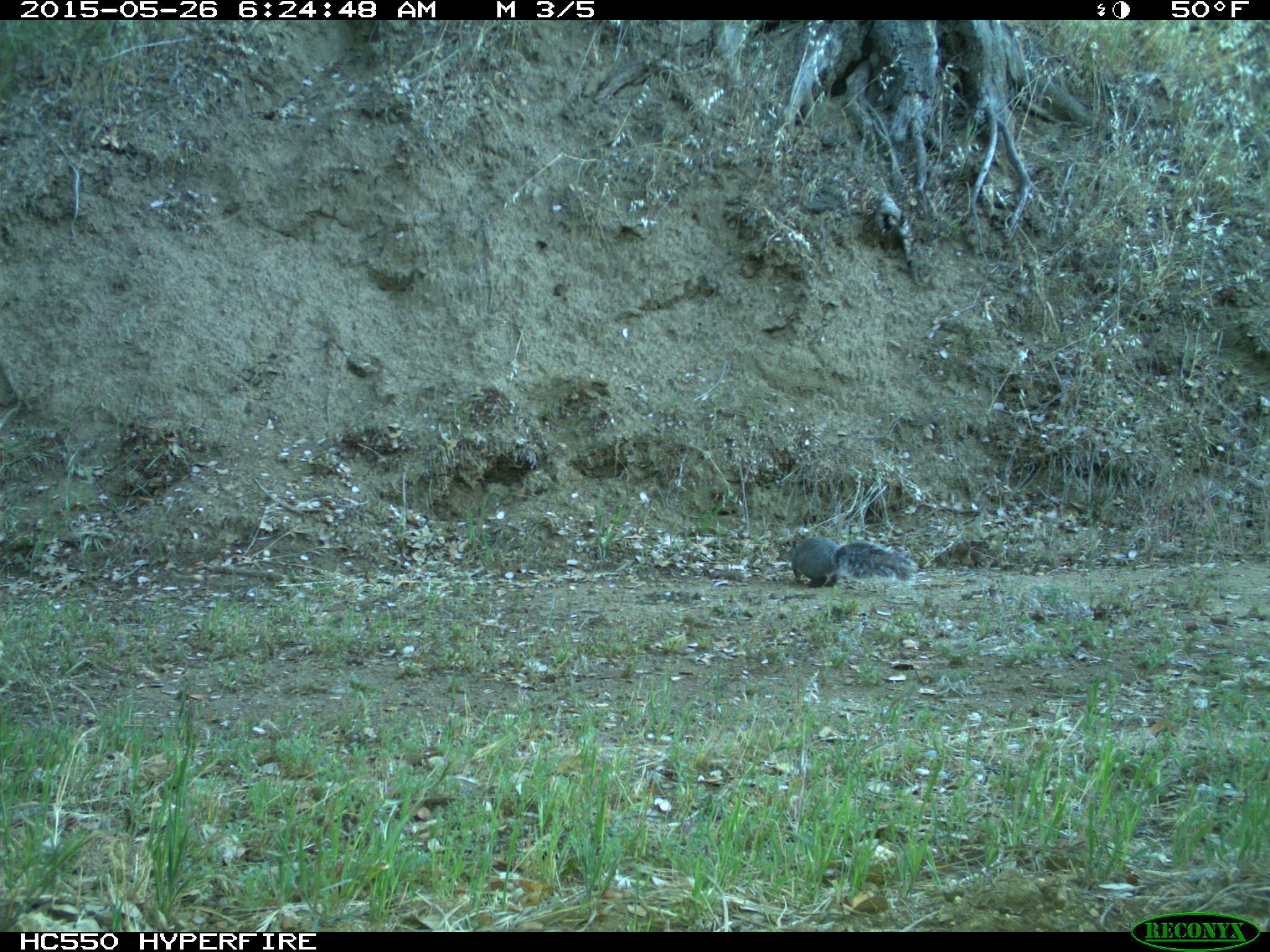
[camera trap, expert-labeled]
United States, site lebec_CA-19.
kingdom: Animalia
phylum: Chordata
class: Mammalia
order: Rodentia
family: Sciuridae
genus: Sciurus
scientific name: Sciurus carolinensis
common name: eastern gray squirrel